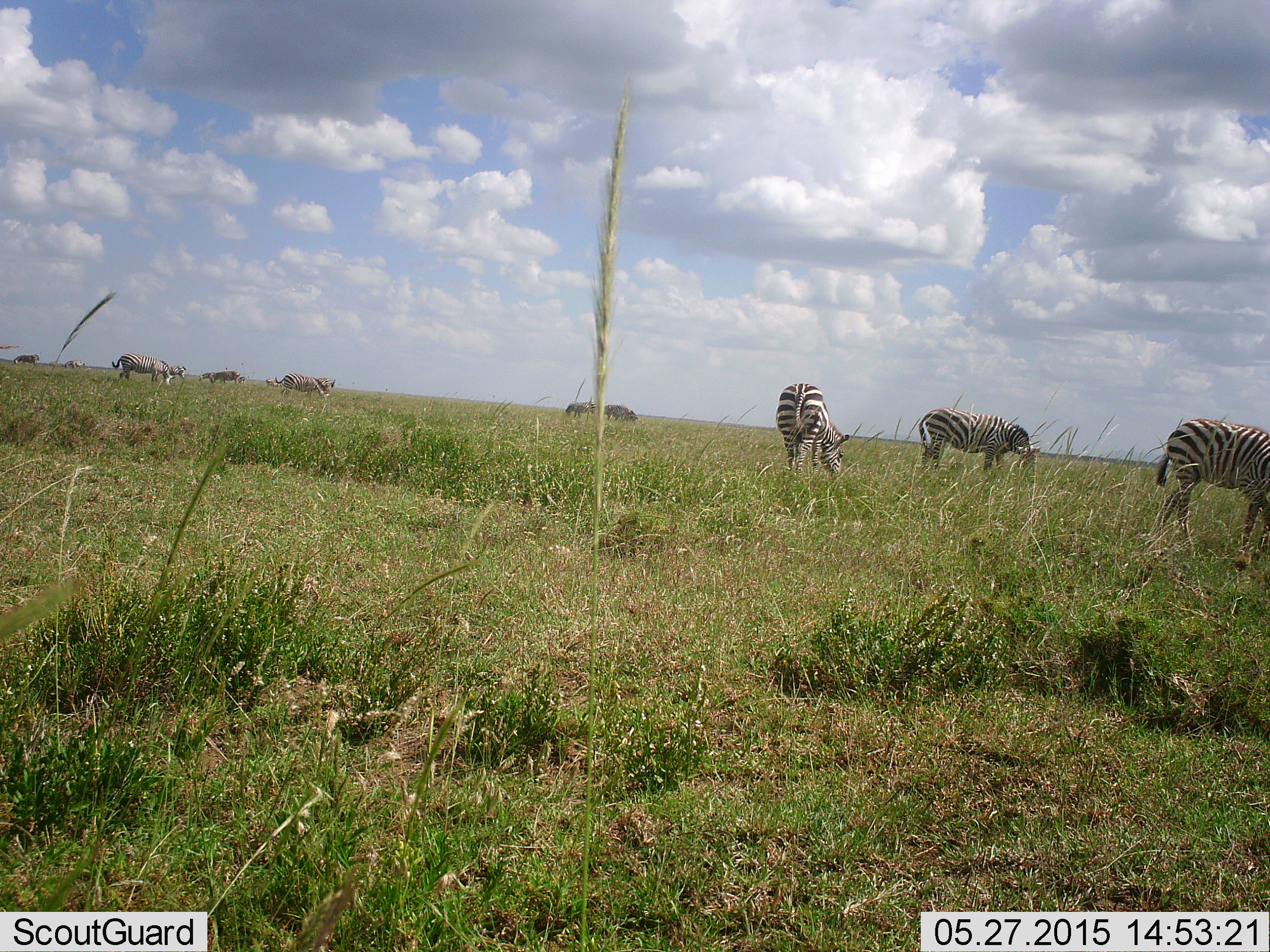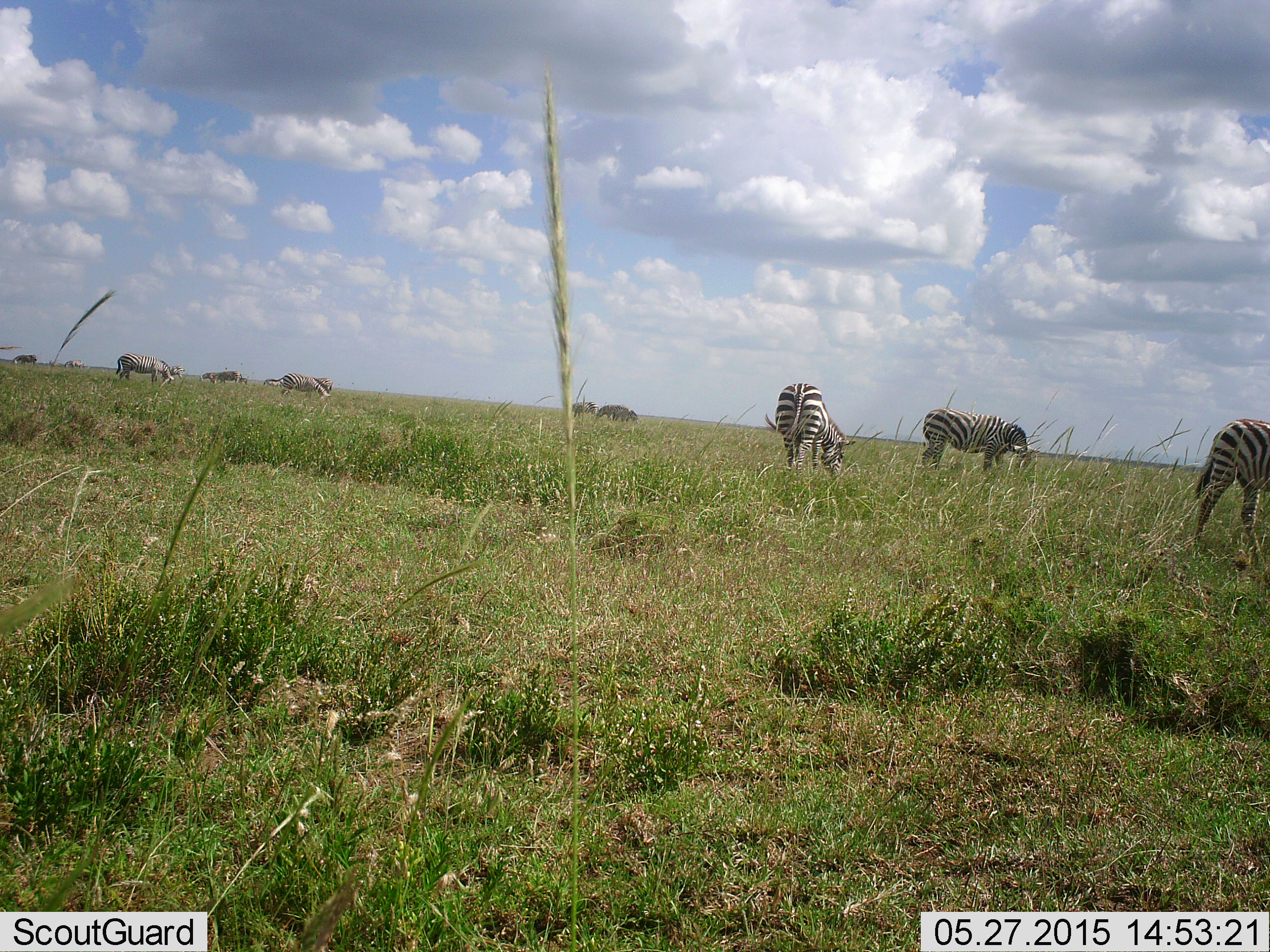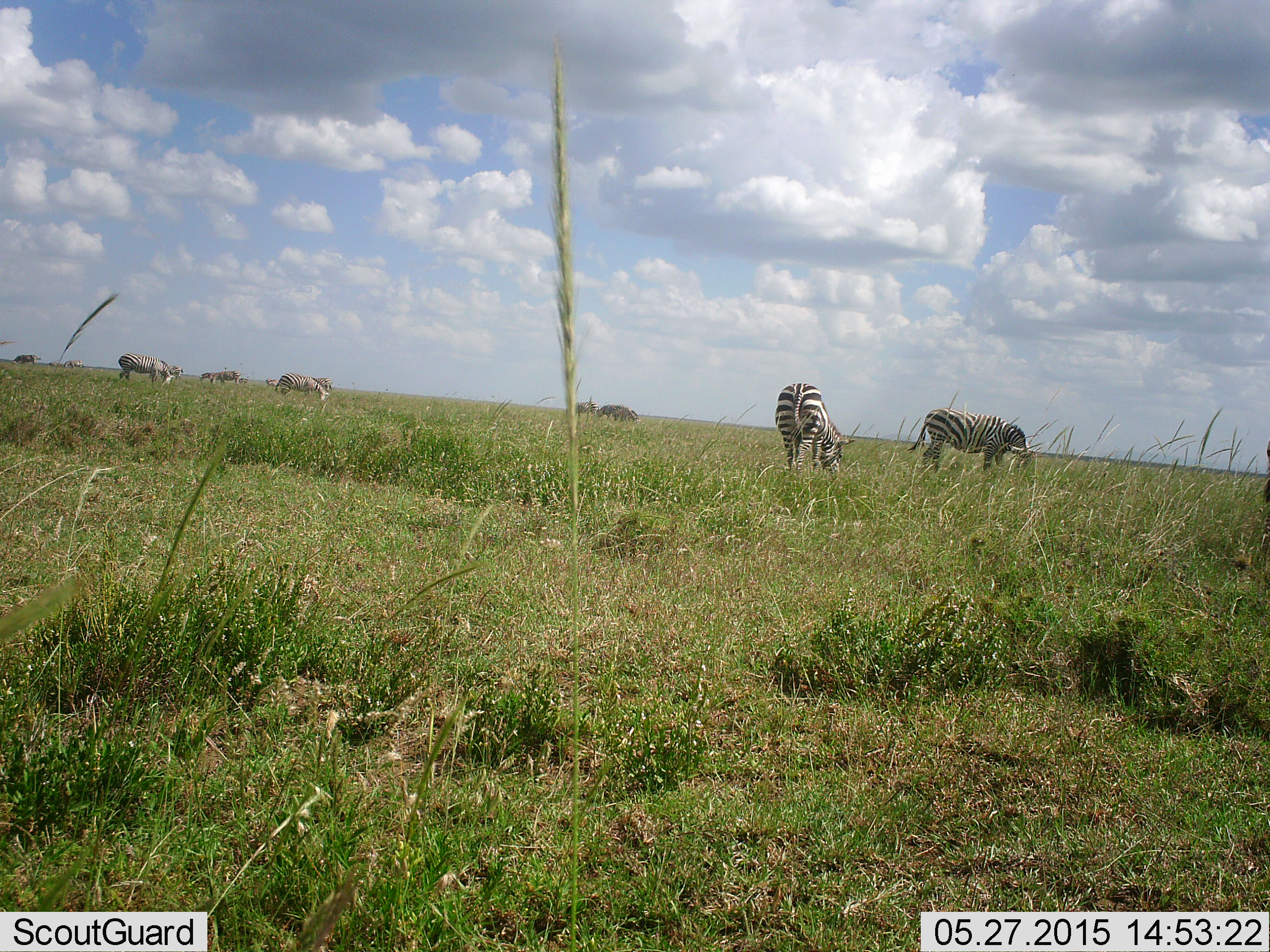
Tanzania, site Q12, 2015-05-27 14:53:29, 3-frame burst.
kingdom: Animalia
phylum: Chordata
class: Mammalia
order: Perissodactyla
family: Equidae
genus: Equus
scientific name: Equus quagga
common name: plains zebra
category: zebra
Zebra (plains zebra) (Equus quagga), count 8. Behavior (volunteer vote fractions): standing 36%, resting 0%, moving 27%, interacting 0%. Young present (vote fraction): 9%. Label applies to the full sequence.